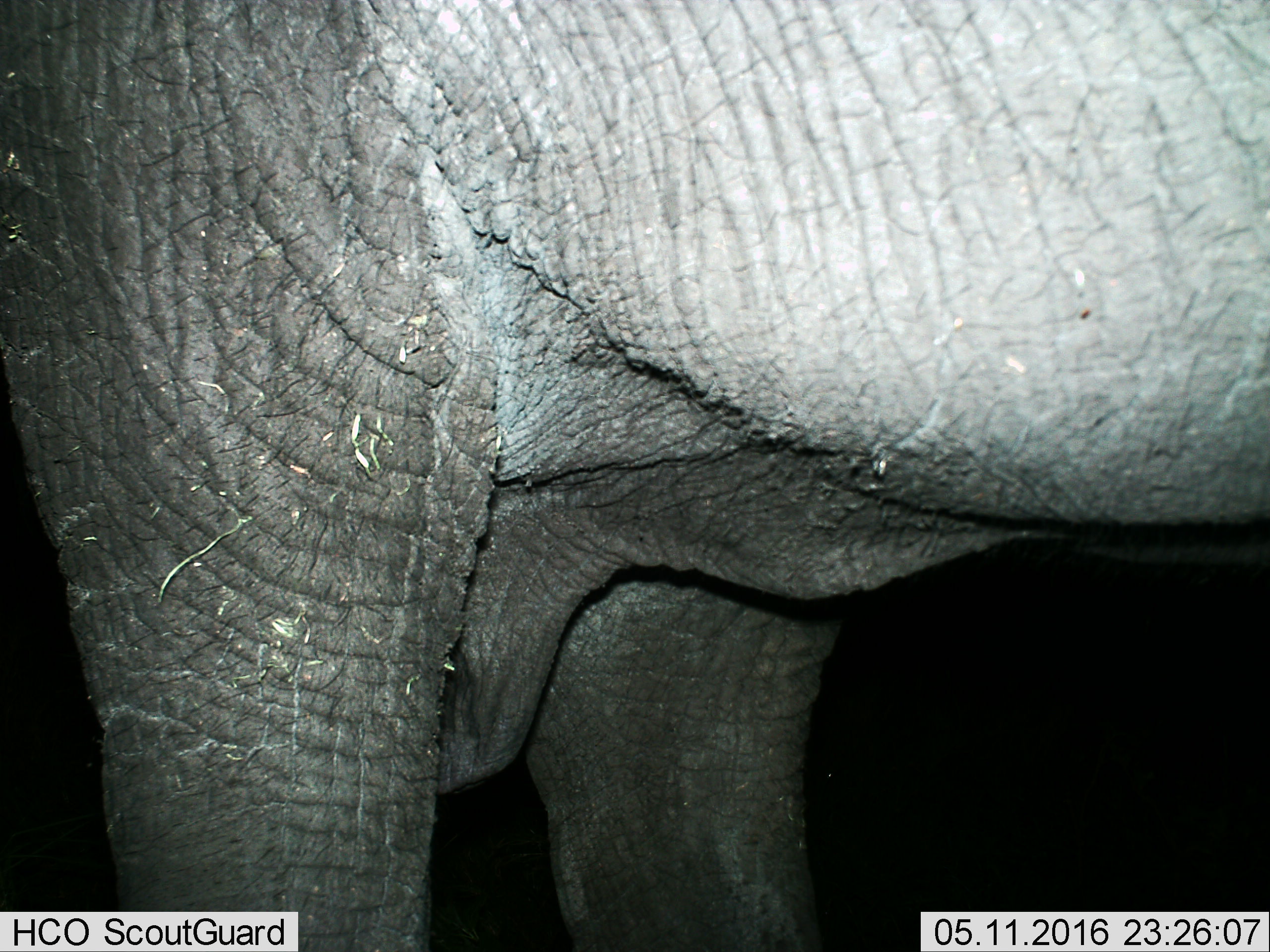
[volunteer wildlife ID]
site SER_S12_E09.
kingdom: Animalia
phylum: Chordata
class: Mammalia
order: Proboscidea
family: Elephantidae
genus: Loxodonta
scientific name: Loxodonta africana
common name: african bush elephant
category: elephant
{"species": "elephant (african bush elephant) (Loxodonta africana)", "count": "1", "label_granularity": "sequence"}